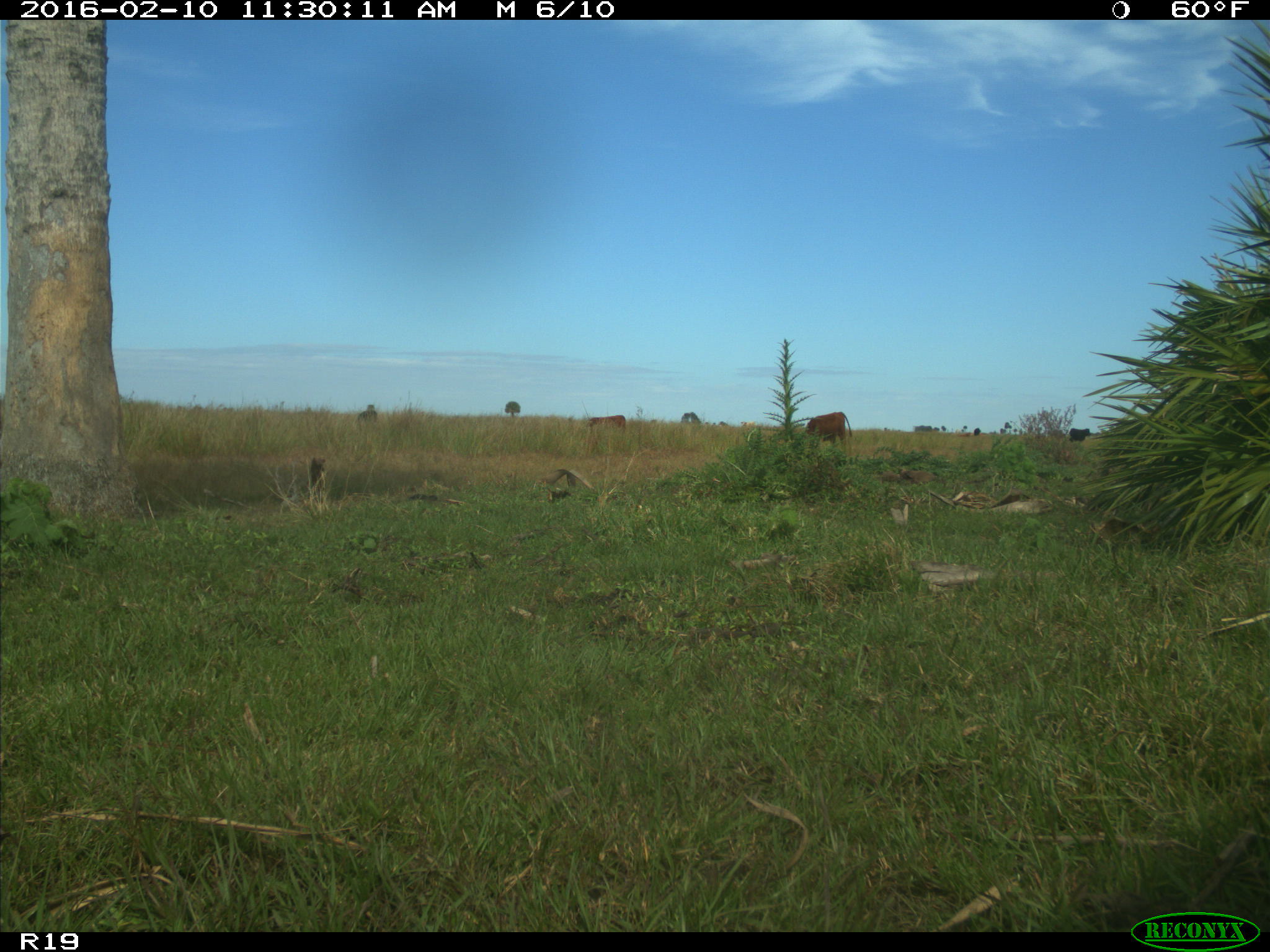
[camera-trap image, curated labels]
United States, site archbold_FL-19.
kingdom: Animalia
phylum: Chordata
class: Mammalia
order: Artiodactyla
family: Bovidae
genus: Bos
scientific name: Bos taurus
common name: domestic cow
Bos taurus (domestic cow).